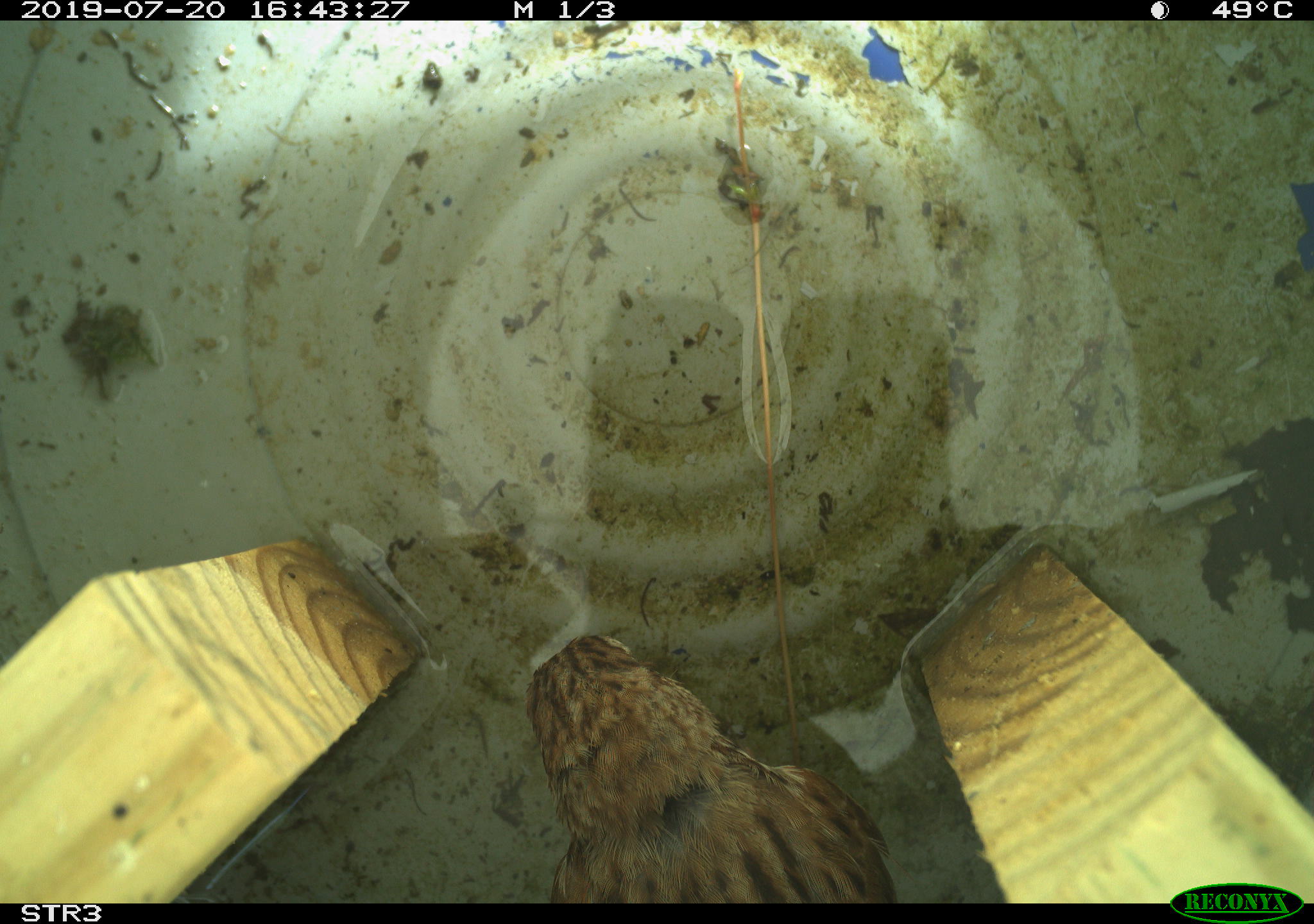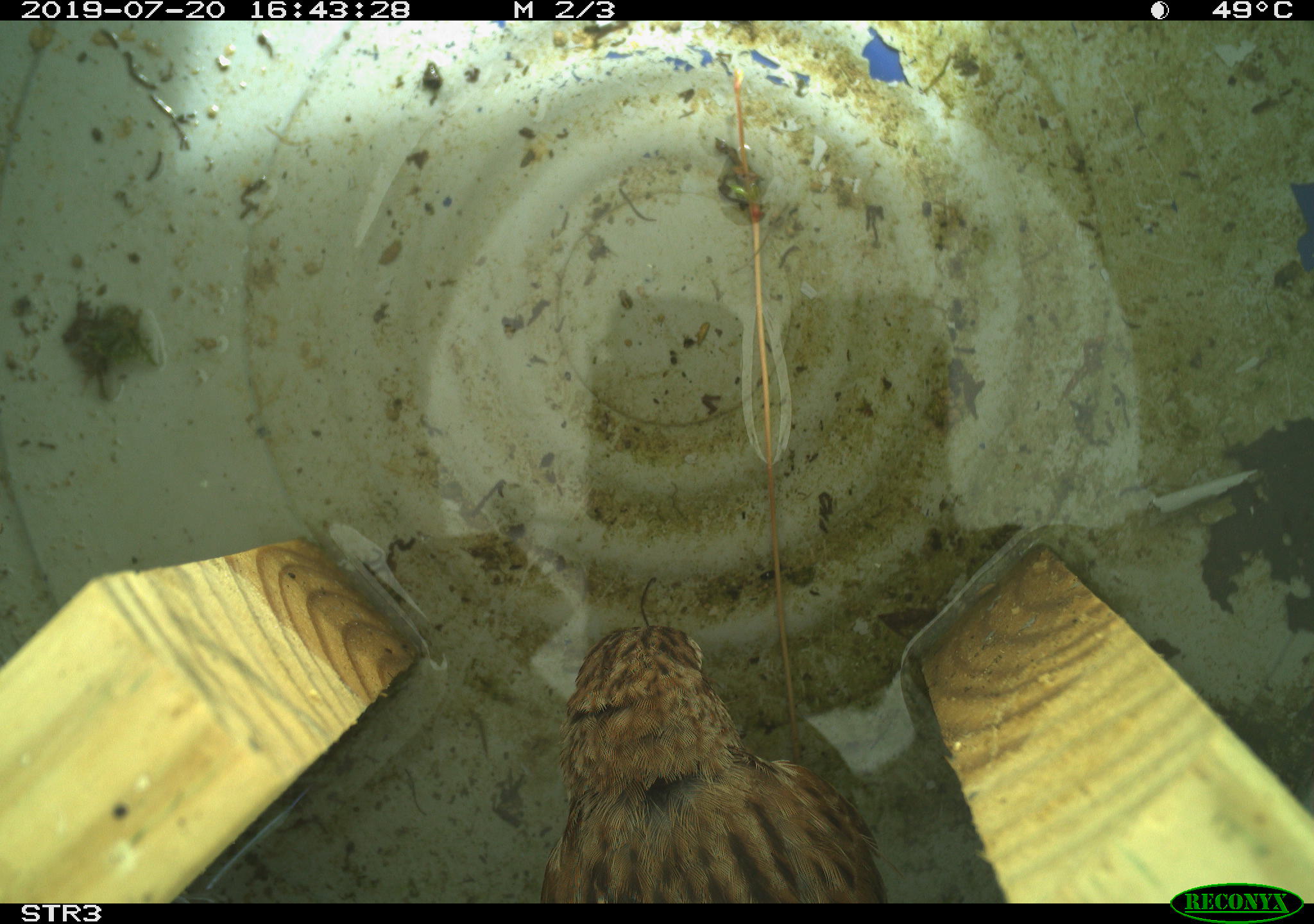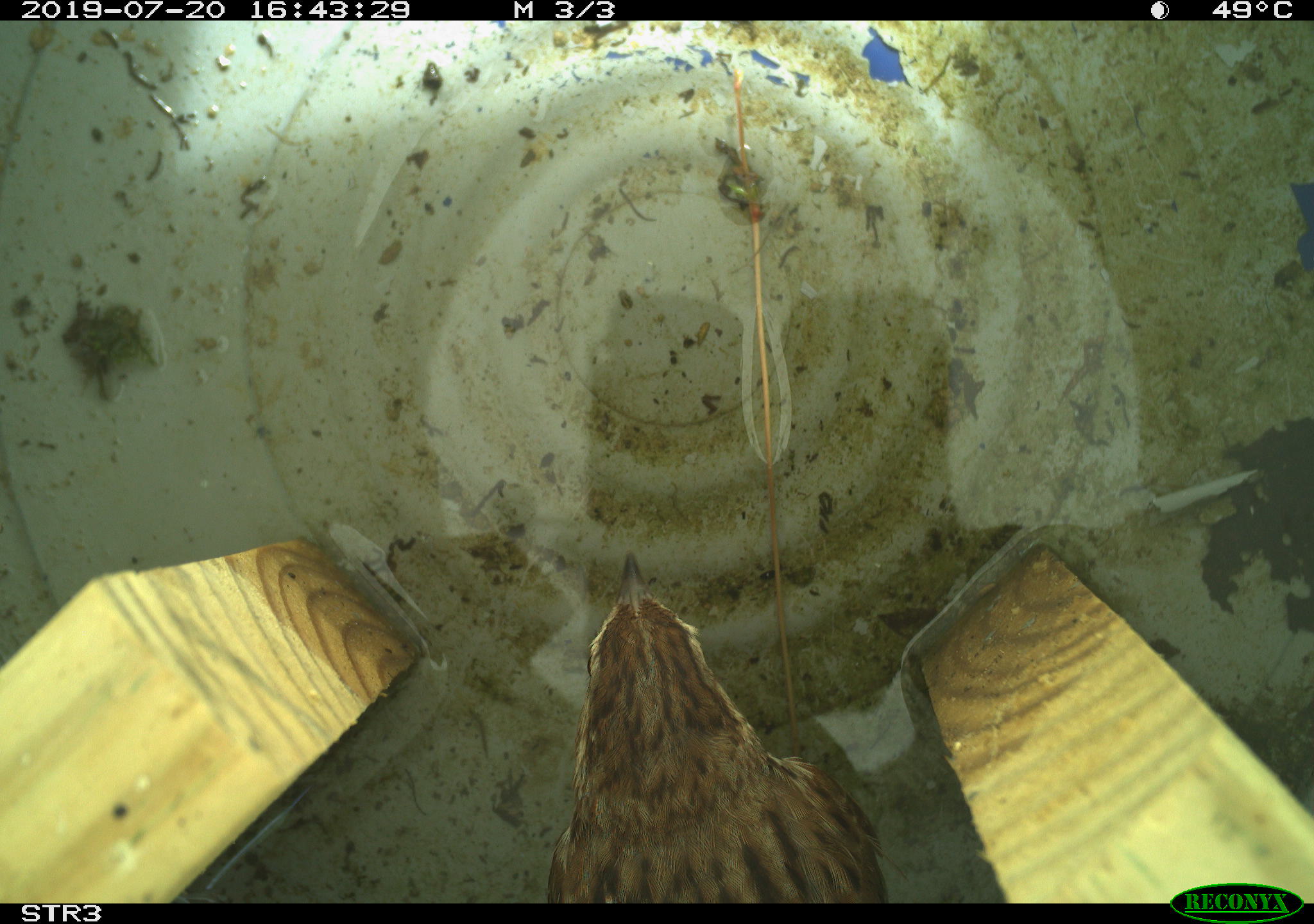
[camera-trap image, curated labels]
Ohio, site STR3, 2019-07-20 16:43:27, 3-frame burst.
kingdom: Animalia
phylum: Chordata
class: Aves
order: Passeriformes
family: Passerellidae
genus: Melospiza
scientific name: Melospiza melodia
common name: song sparrow